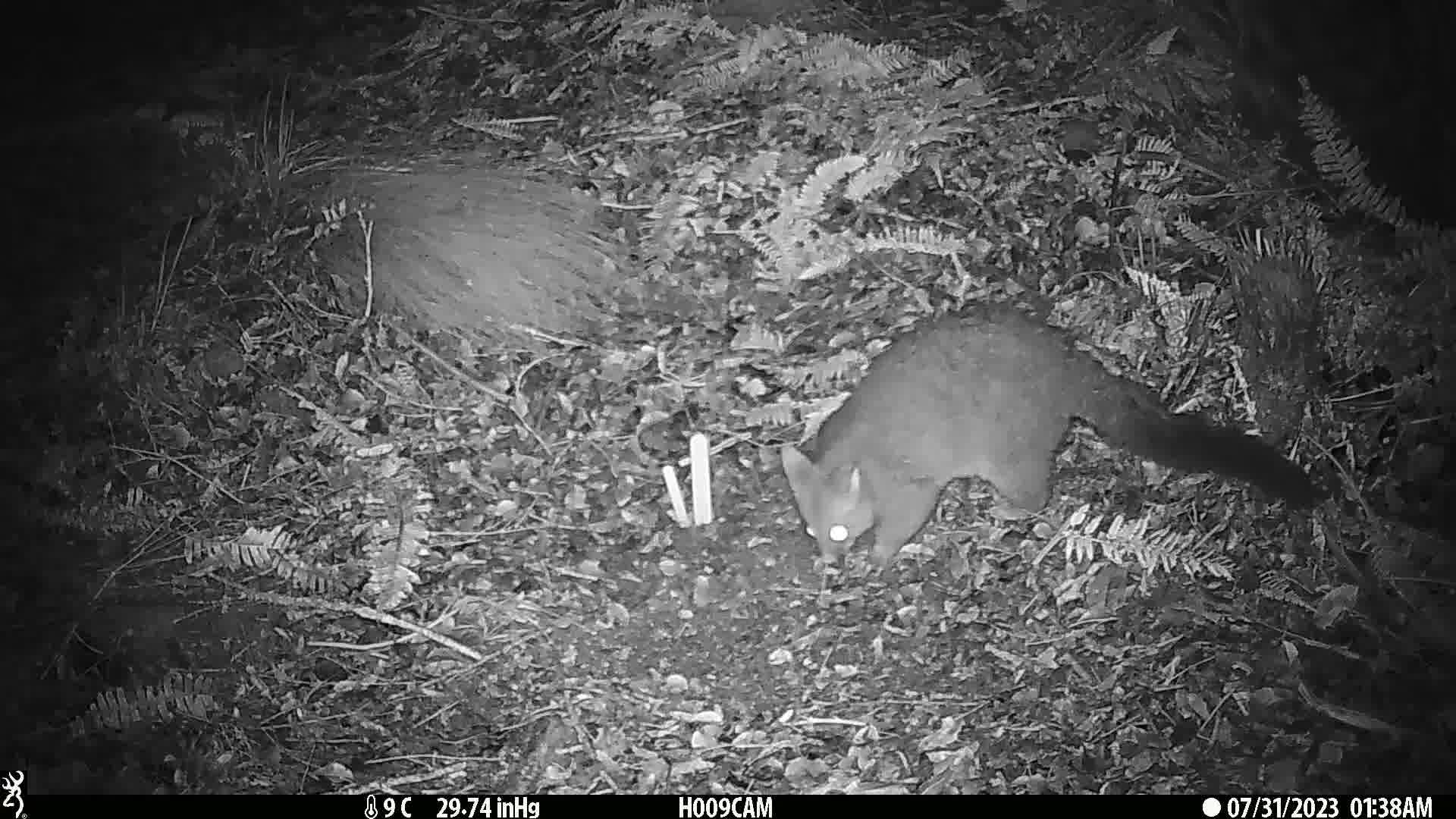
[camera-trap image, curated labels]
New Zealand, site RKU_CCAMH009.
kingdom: Animalia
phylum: Chordata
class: Mammalia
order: Diprotodontia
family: Phalangeridae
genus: Trichosurus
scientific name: Trichosurus vulpecula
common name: common brushtail possum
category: possum